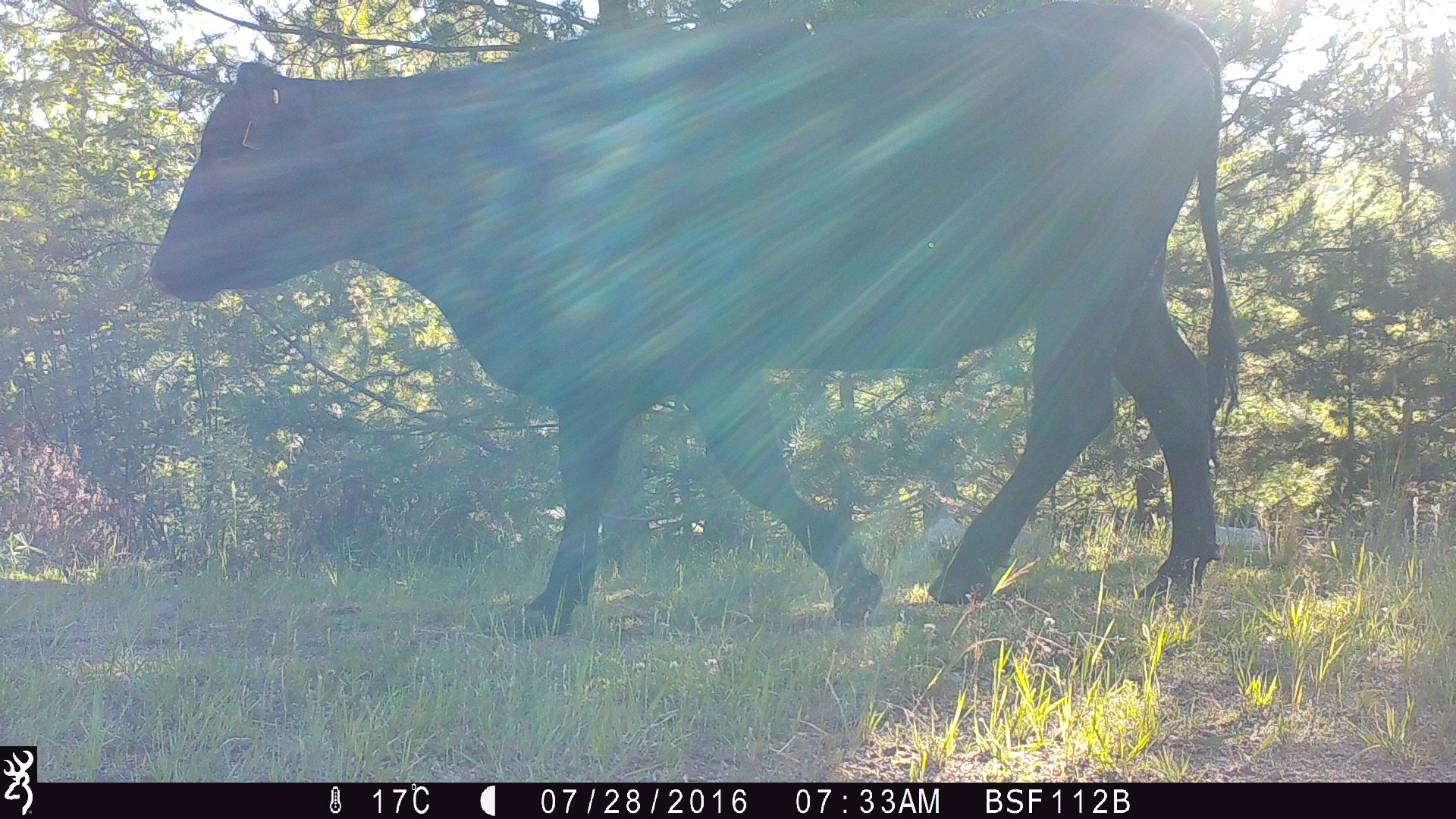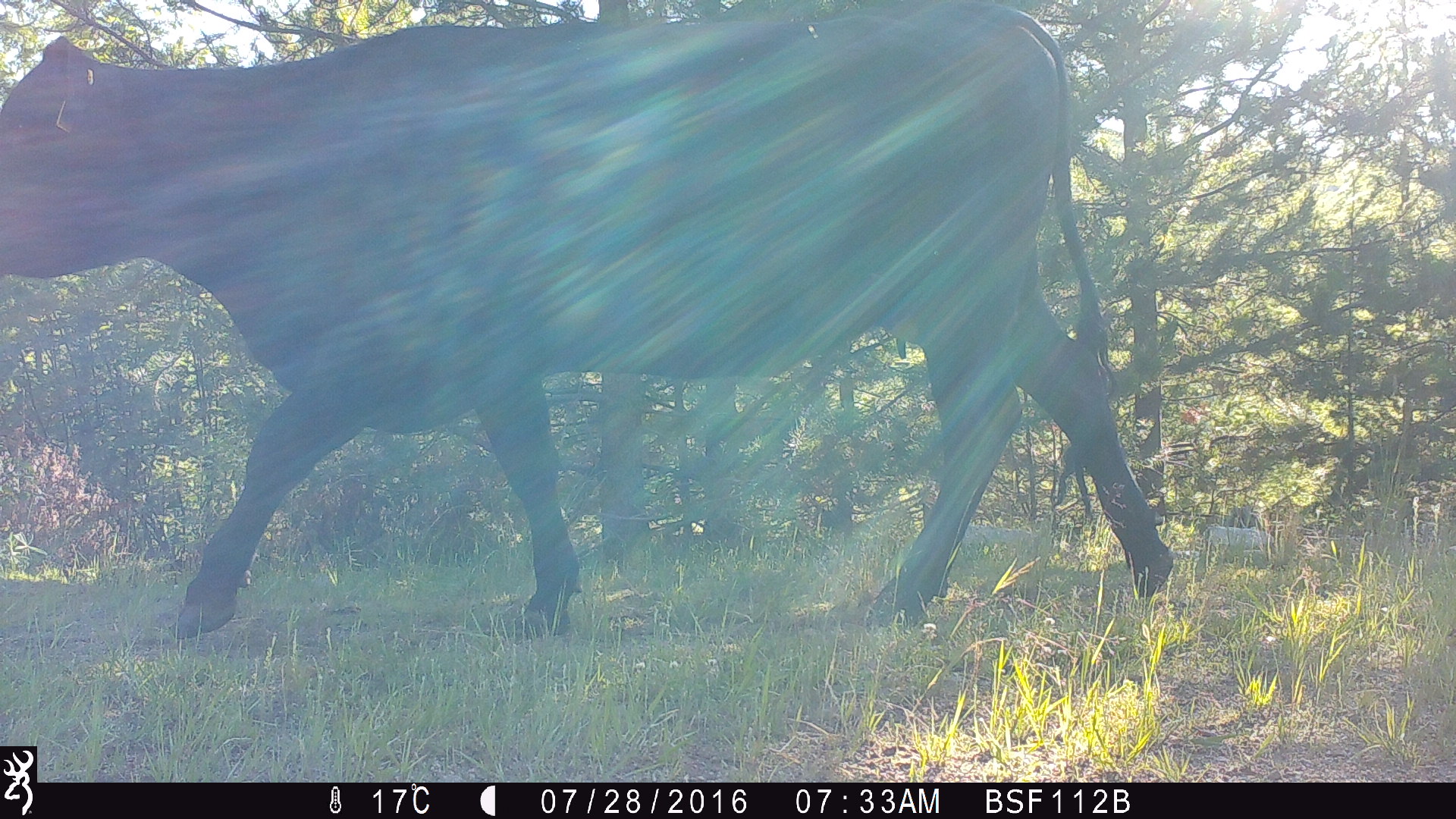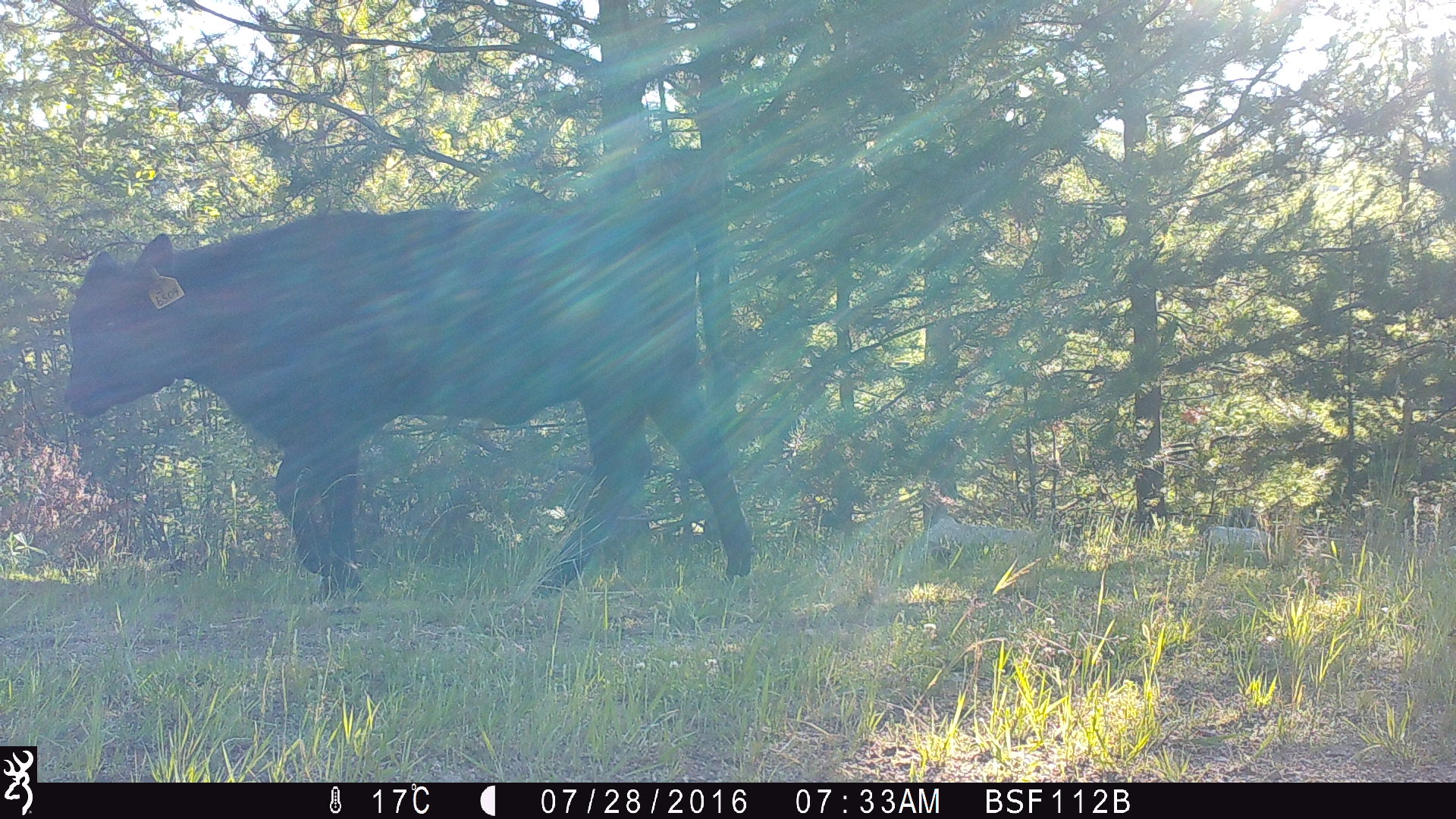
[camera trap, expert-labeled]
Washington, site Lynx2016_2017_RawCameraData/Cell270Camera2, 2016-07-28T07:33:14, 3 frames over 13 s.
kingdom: Animalia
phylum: Chordata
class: Mammalia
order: Artiodactyla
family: Bovidae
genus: Bos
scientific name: Bos taurus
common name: domestic cattle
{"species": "domestic cattle (Bos taurus)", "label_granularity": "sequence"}